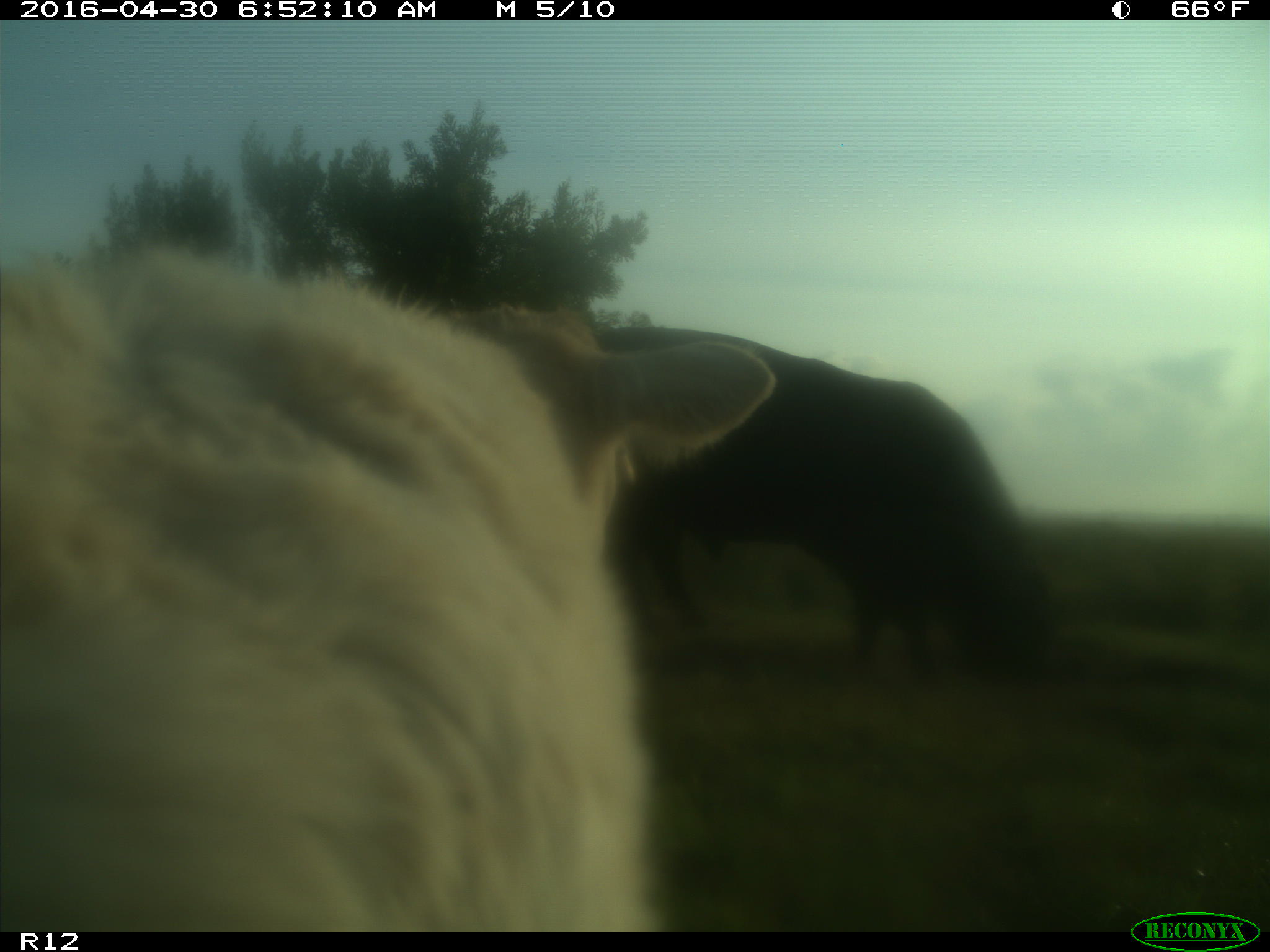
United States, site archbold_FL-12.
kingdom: Animalia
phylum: Chordata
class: Mammalia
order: Artiodactyla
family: Bovidae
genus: Bos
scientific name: Bos taurus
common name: domestic cow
Bos taurus (domestic cow).